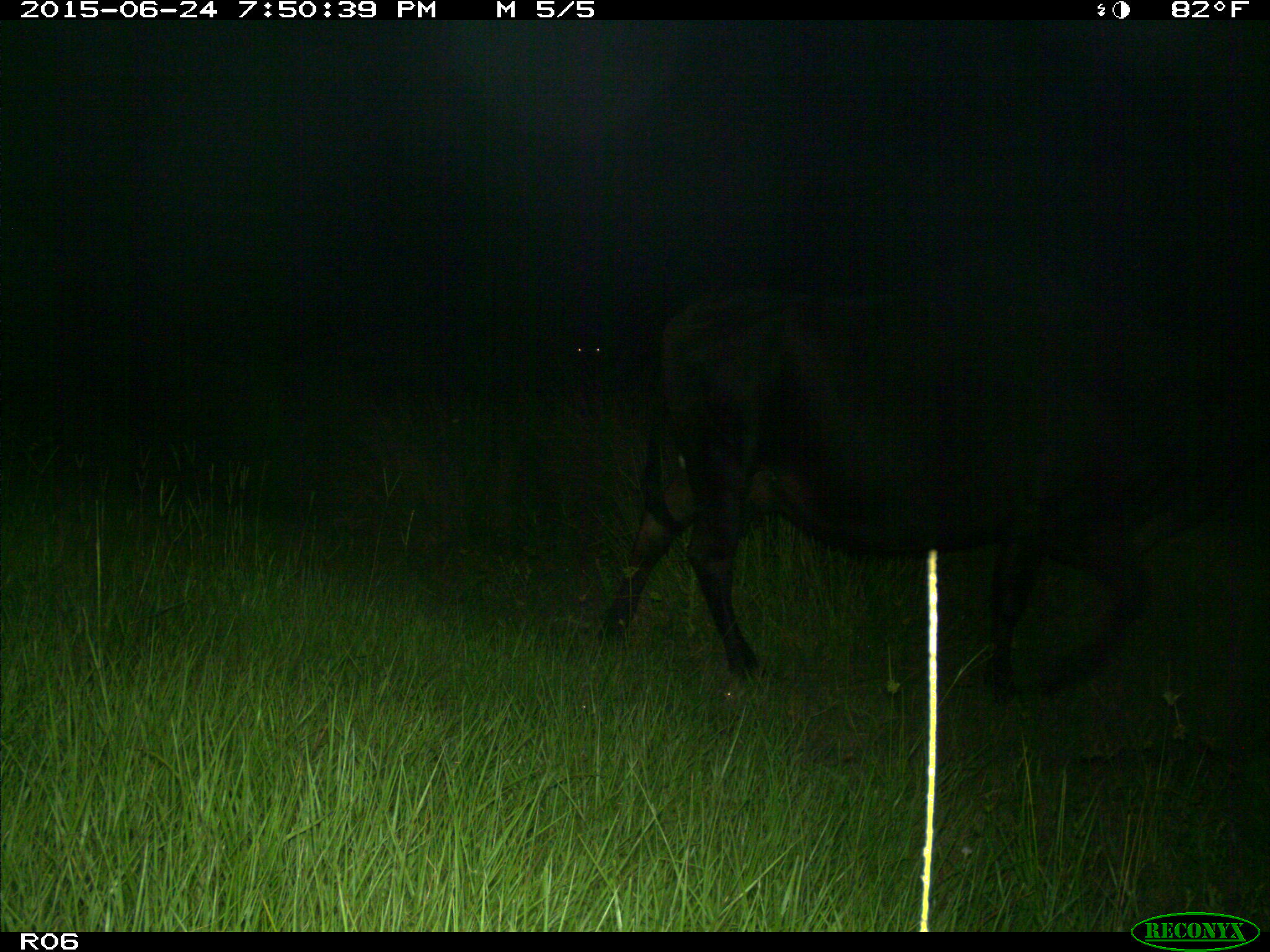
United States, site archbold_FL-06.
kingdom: Animalia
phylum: Chordata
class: Mammalia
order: Artiodactyla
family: Bovidae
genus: Bos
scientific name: Bos taurus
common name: domestic cow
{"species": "Bos taurus (domestic cow)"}